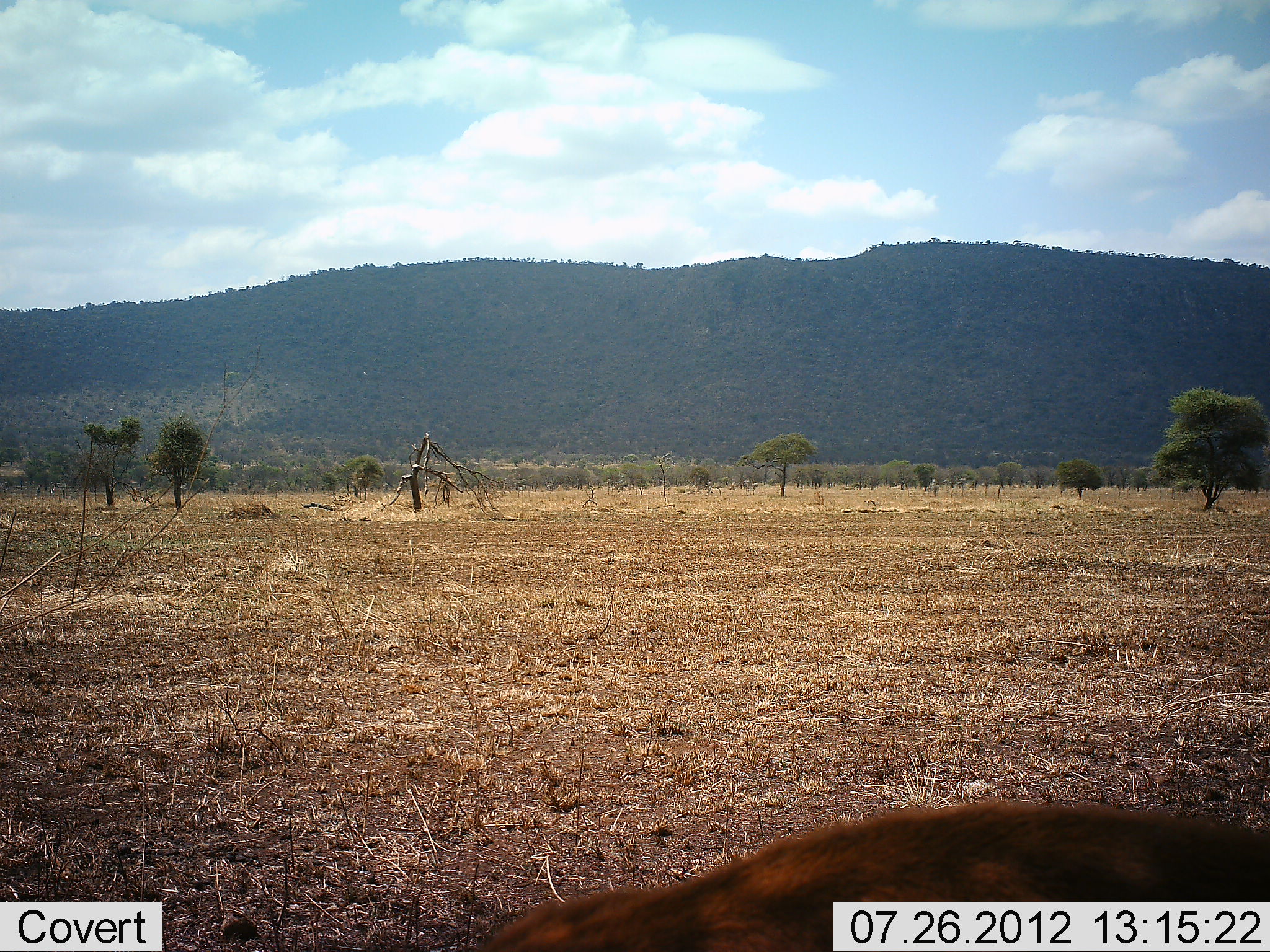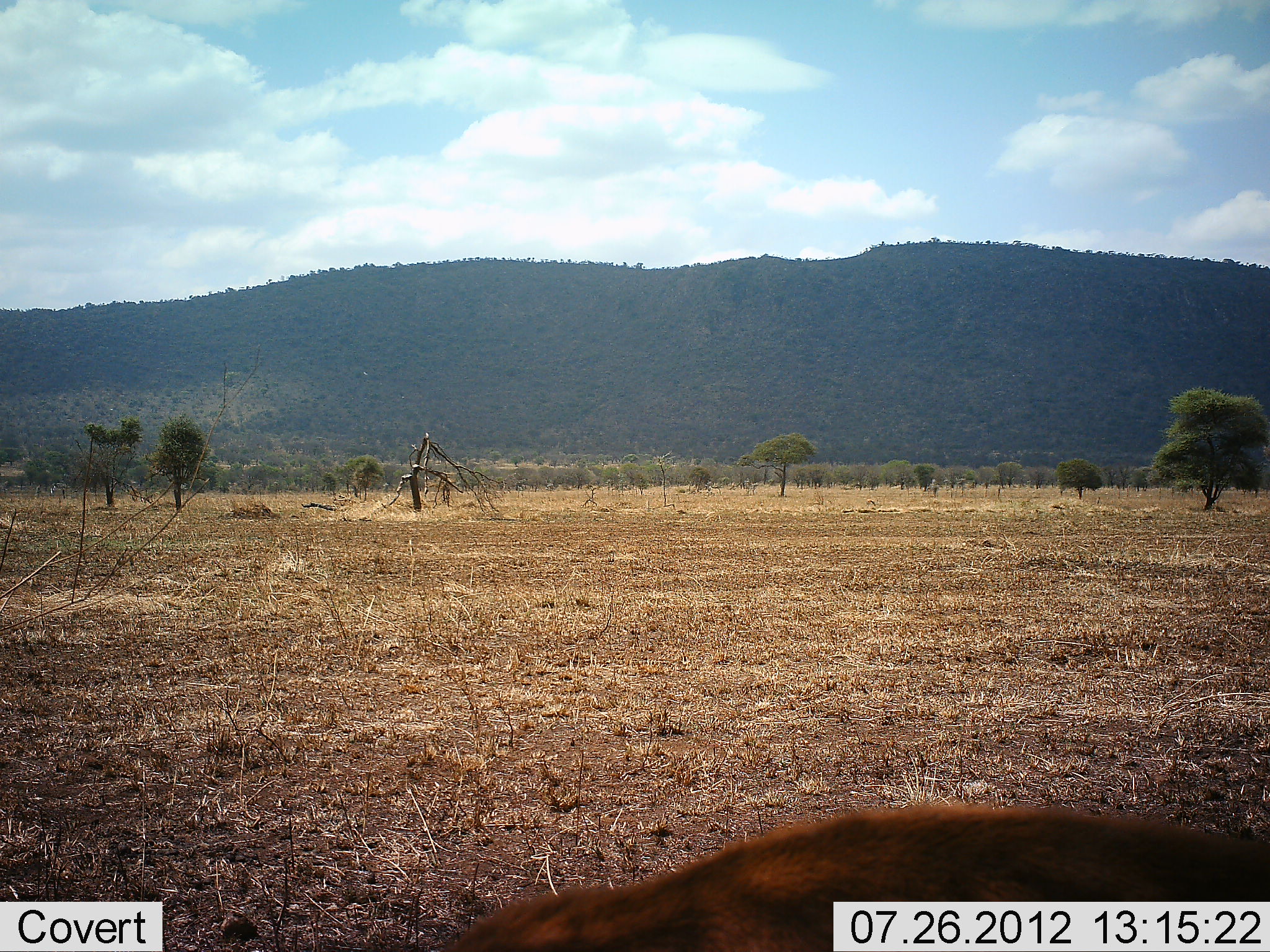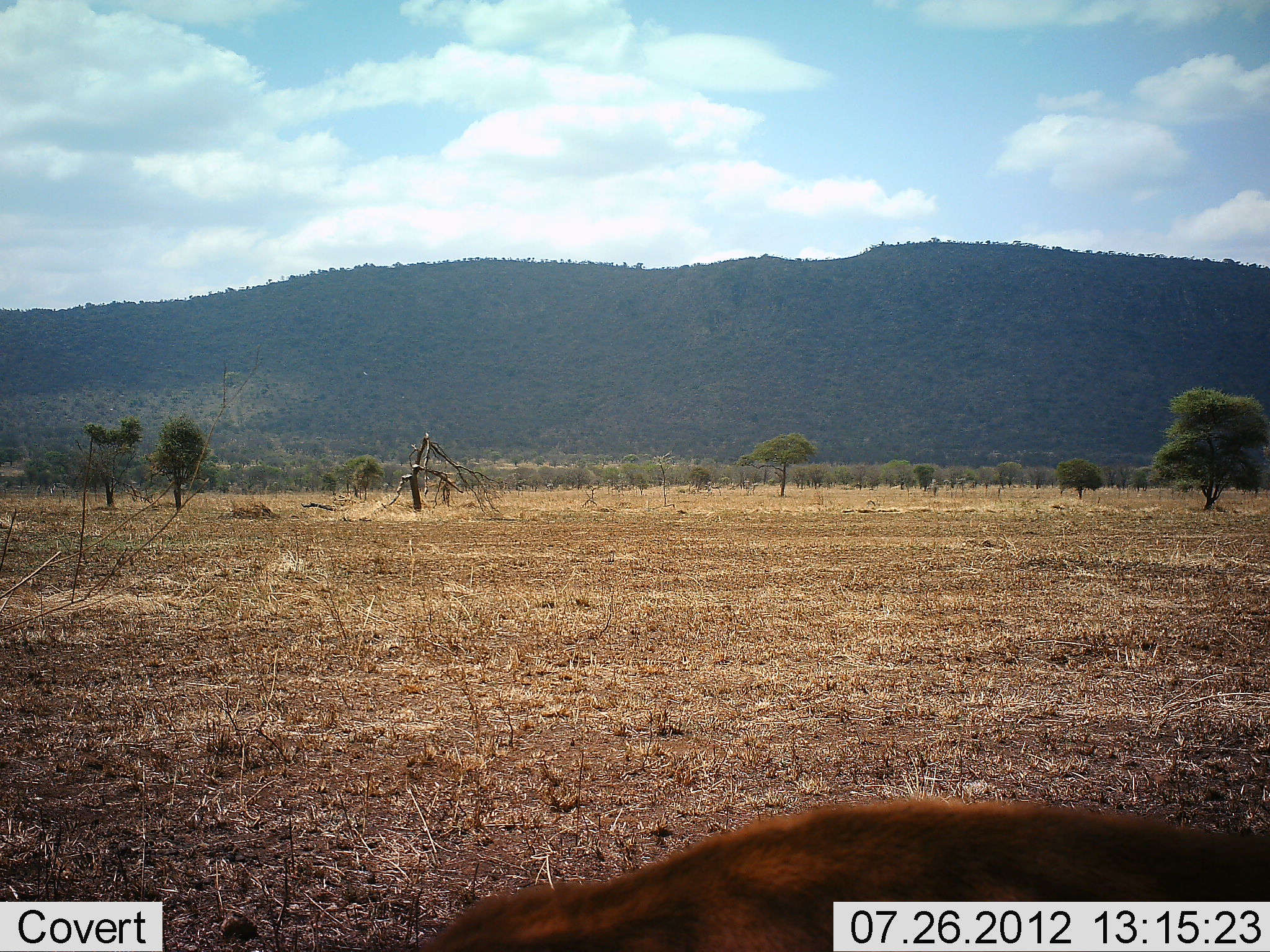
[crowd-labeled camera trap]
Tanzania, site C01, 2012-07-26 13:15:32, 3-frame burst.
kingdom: Animalia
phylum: Chordata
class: Mammalia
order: Artiodactyla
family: Bovidae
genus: Eudorcas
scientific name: Eudorcas thomsonii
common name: thomson's gazelle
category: gazellethomsons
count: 1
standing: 50%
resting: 0%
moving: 0%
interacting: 0%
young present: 0%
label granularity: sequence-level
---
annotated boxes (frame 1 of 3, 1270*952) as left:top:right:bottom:
animal: 477:802:1268:952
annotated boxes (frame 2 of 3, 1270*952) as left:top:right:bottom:
animal: 438:801:1269:951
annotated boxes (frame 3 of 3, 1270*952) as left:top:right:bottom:
animal: 414:796:1270:951